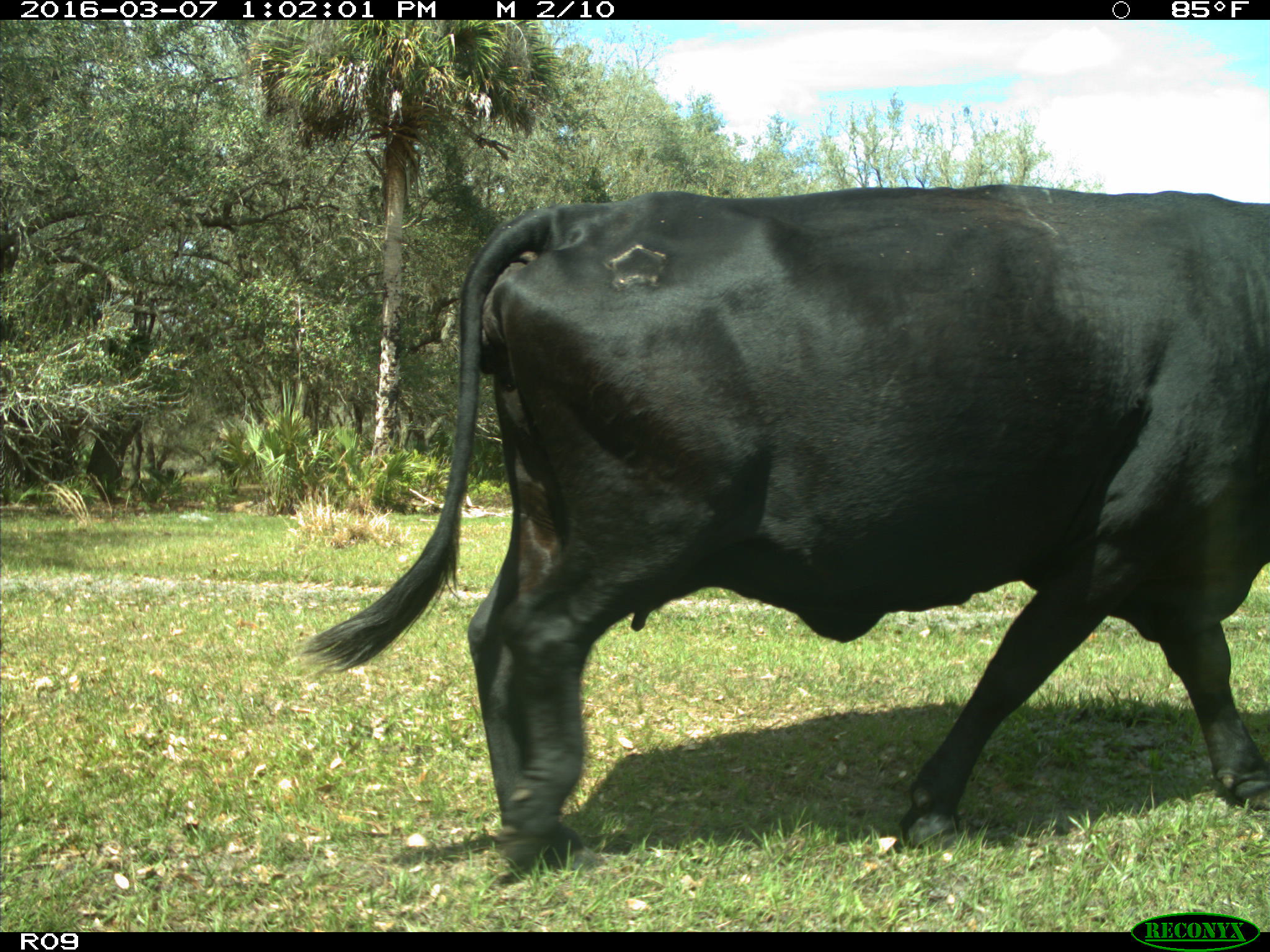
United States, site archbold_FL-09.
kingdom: Animalia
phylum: Chordata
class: Mammalia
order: Artiodactyla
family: Bovidae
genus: Bos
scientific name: Bos taurus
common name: domestic cow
Bos taurus (domestic cow).